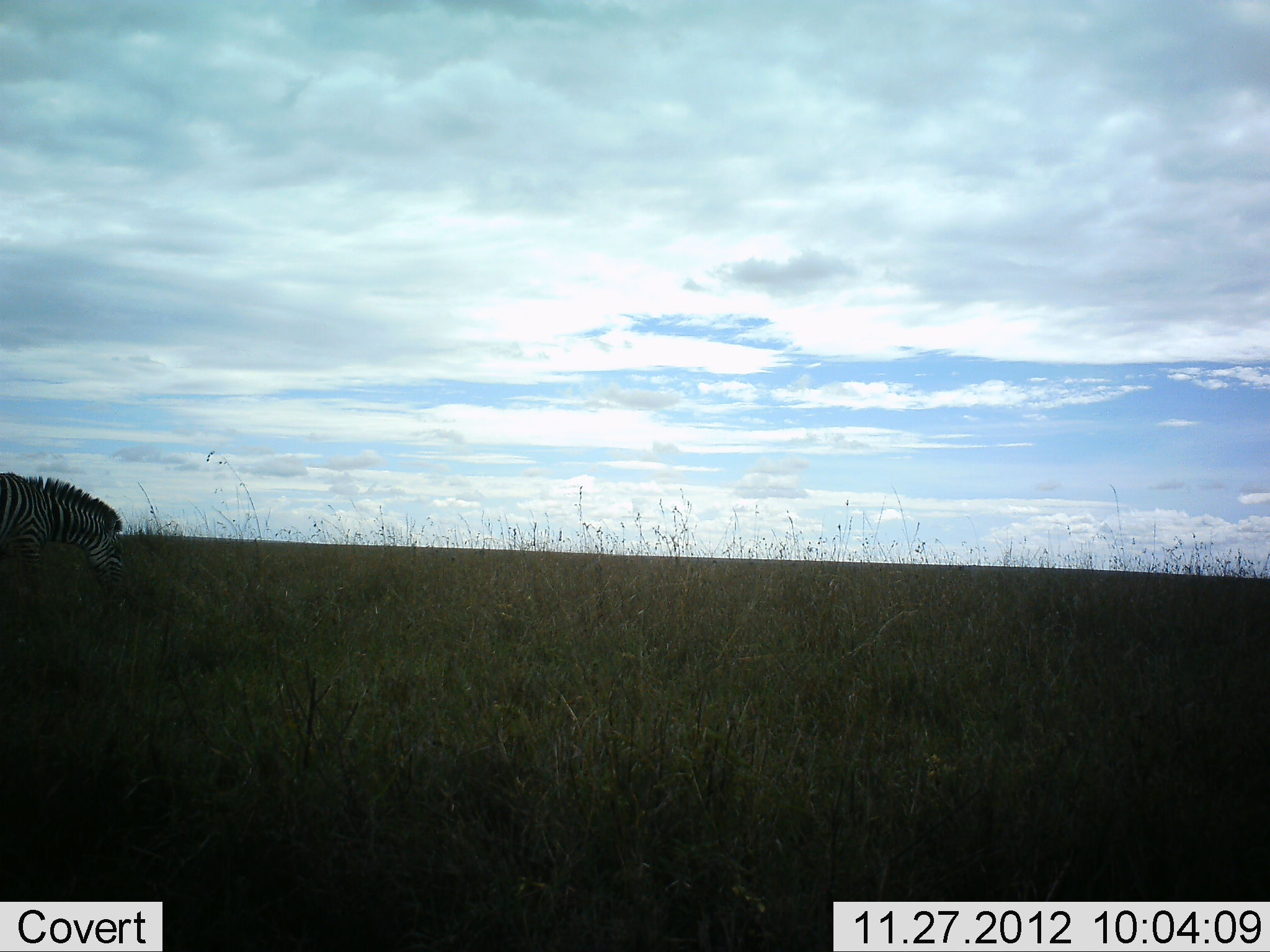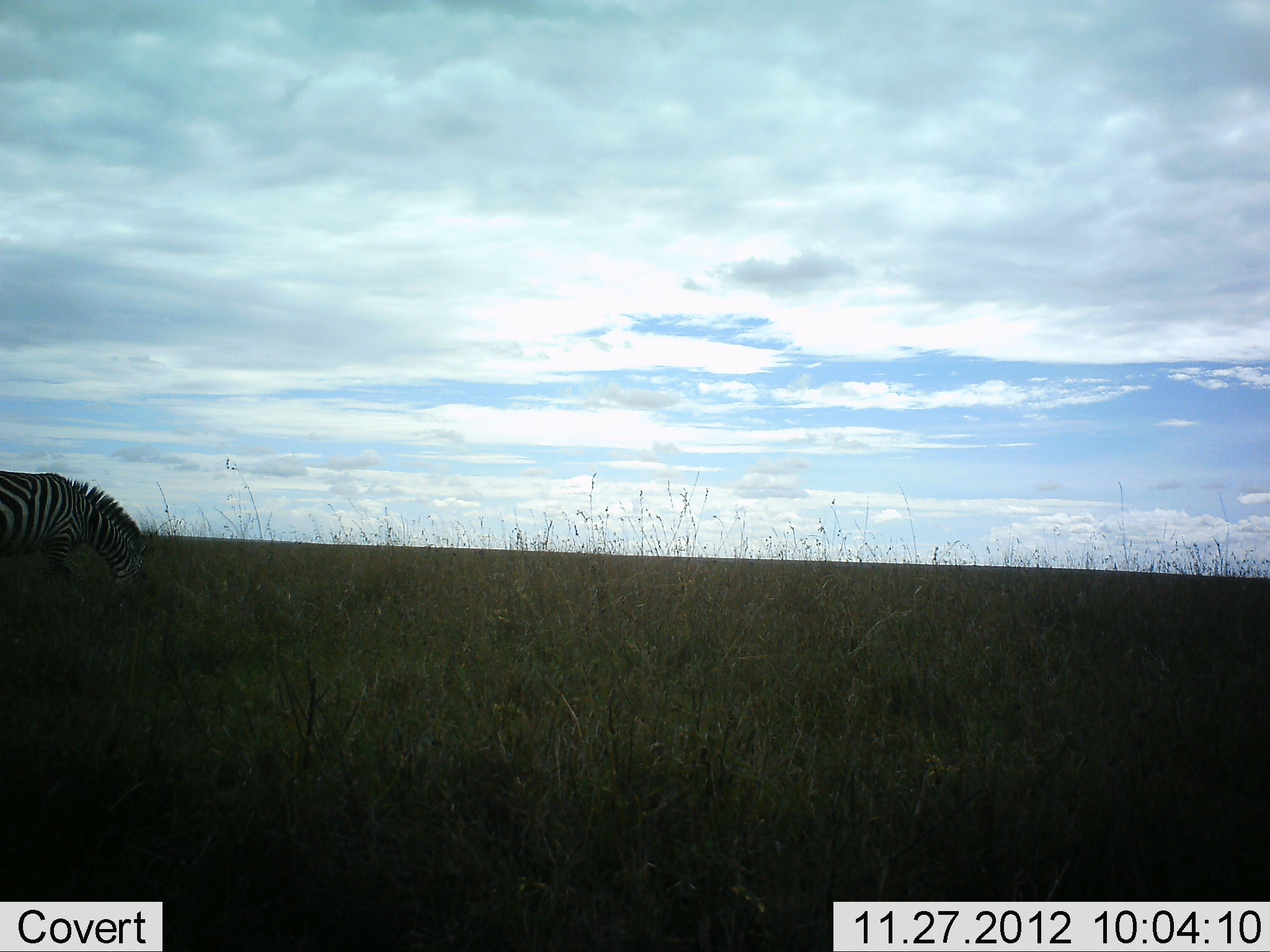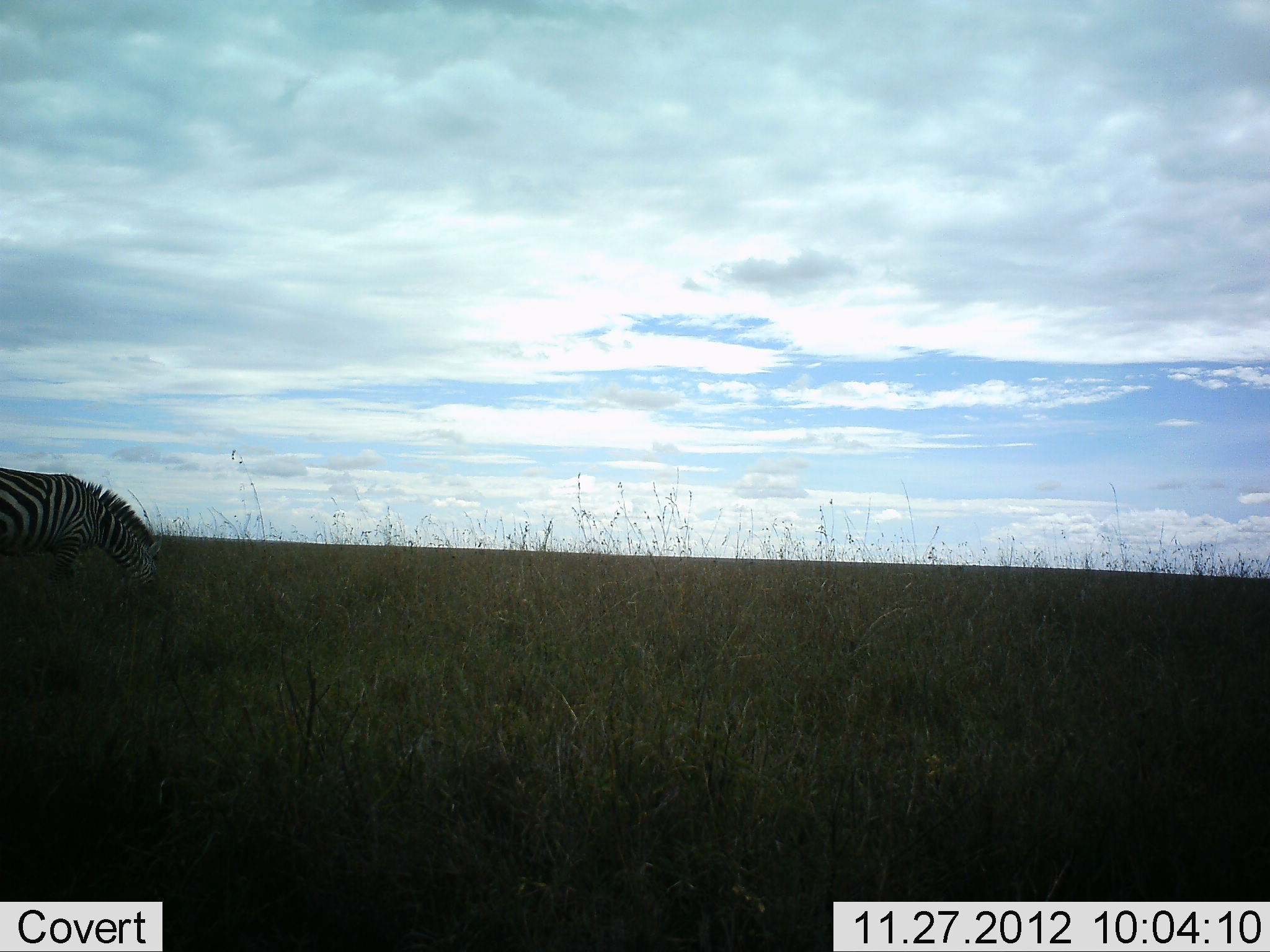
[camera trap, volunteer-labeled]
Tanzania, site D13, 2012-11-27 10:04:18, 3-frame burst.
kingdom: Animalia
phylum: Chordata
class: Mammalia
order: Perissodactyla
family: Equidae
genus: Equus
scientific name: Equus quagga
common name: plains zebra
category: zebra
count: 1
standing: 10%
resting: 0%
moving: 20%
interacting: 0%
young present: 0%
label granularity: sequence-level